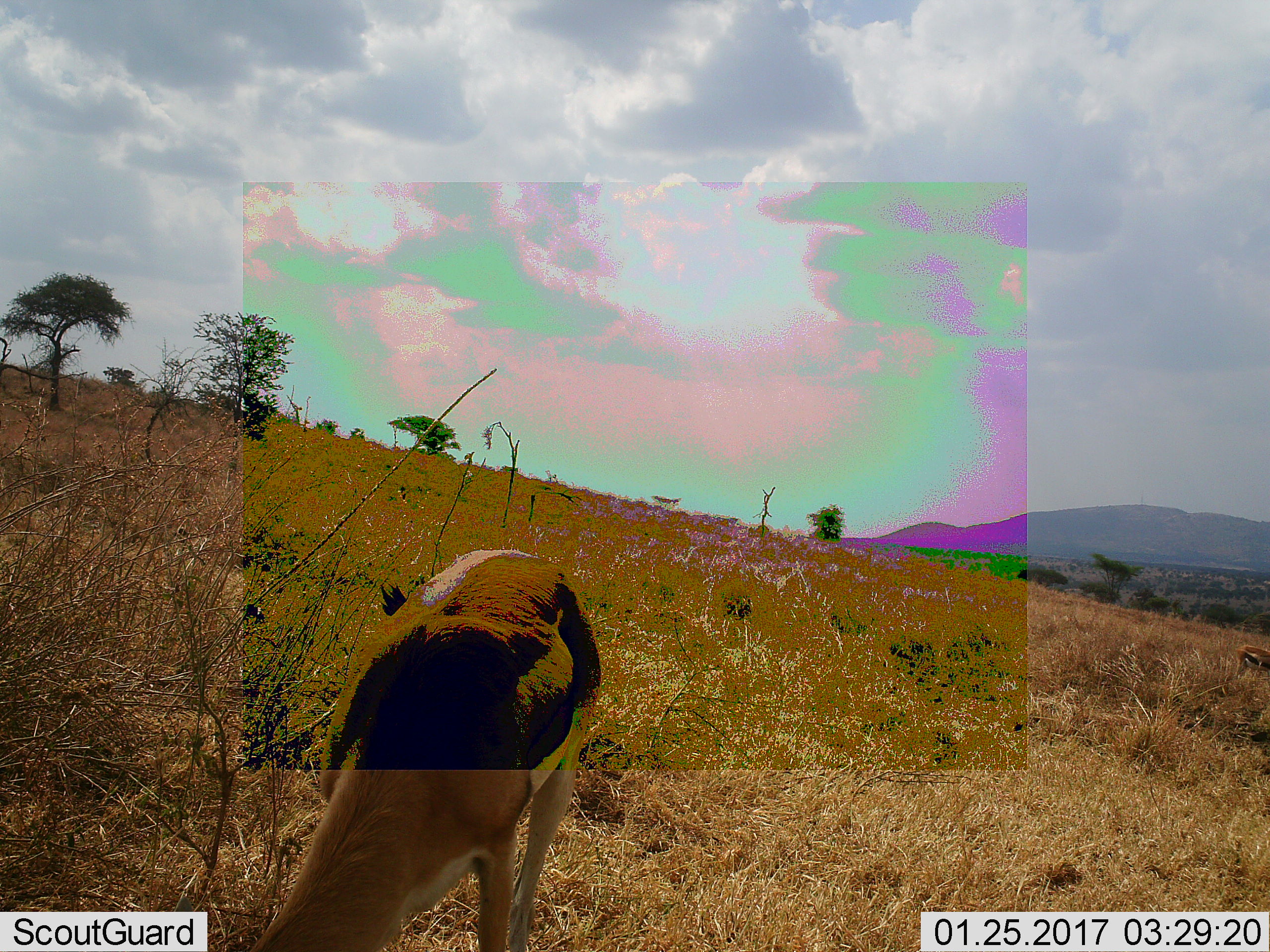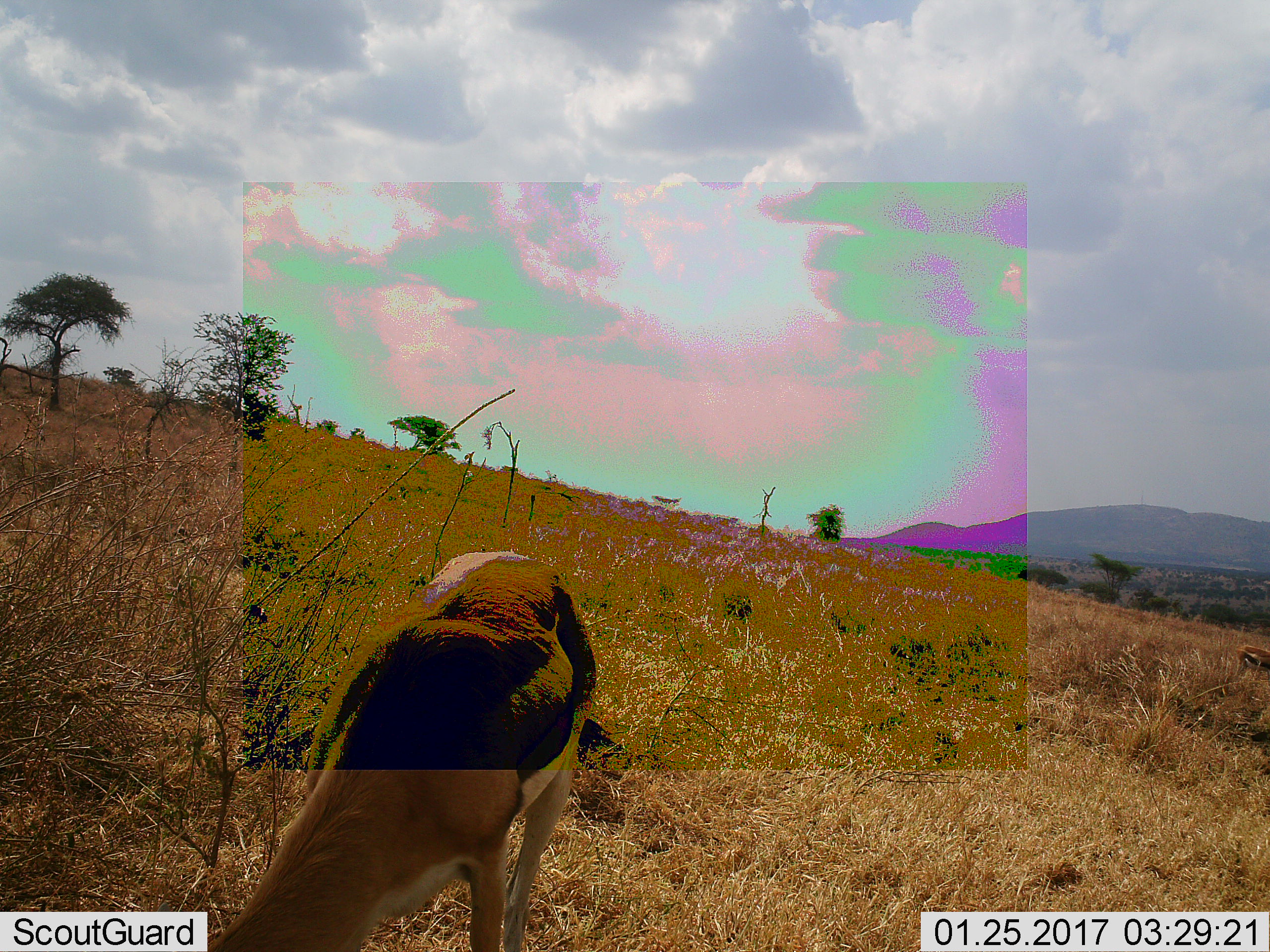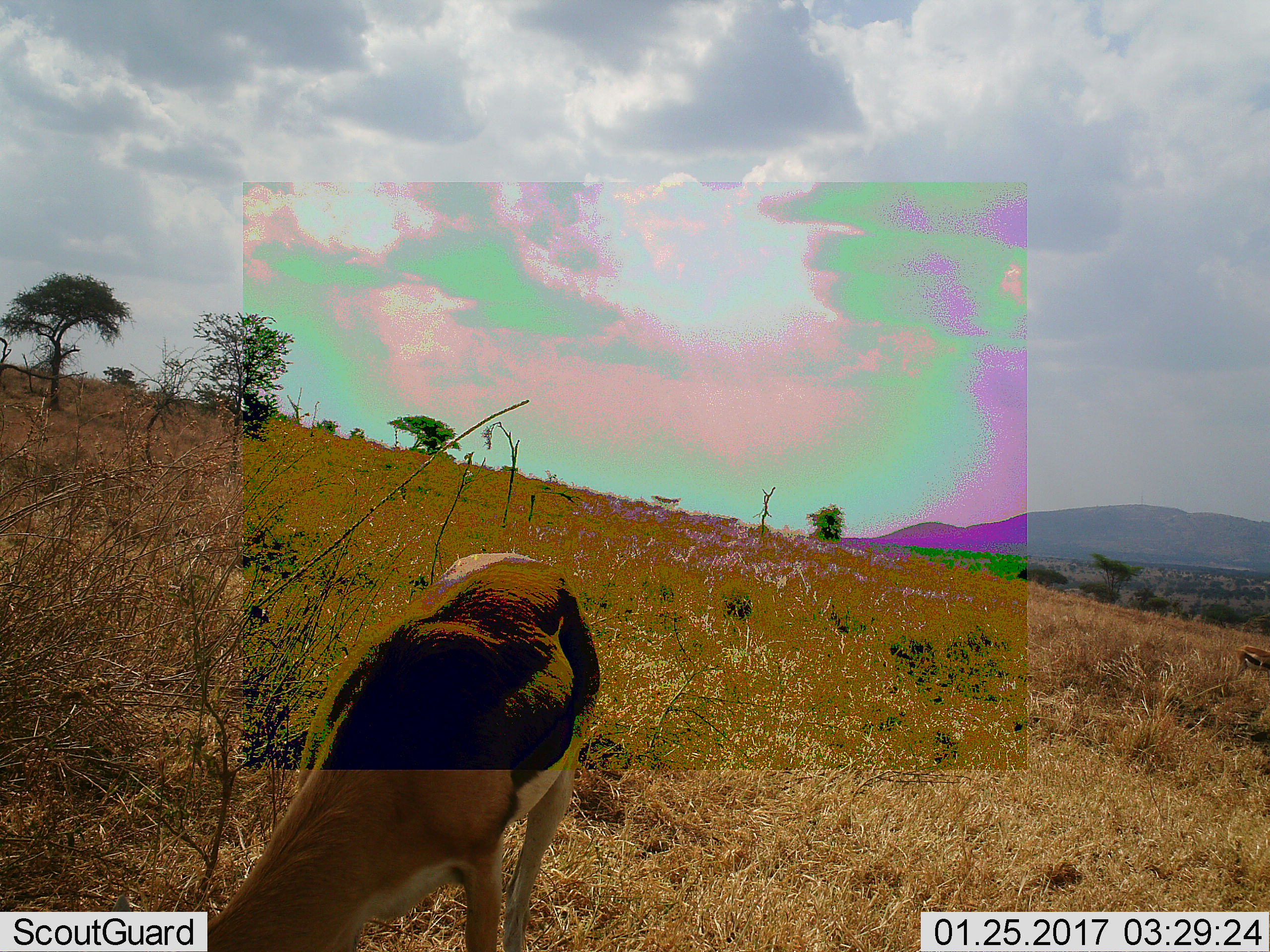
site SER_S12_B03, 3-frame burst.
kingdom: Animalia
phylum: Chordata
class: Mammalia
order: Artiodactyla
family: Bovidae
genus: Eudorcas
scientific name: Eudorcas thomsonii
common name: thomson's gazelle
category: gazellethomsons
Gazellethomsons (thomson's gazelle) (Eudorcas thomsonii), count 2. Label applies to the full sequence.